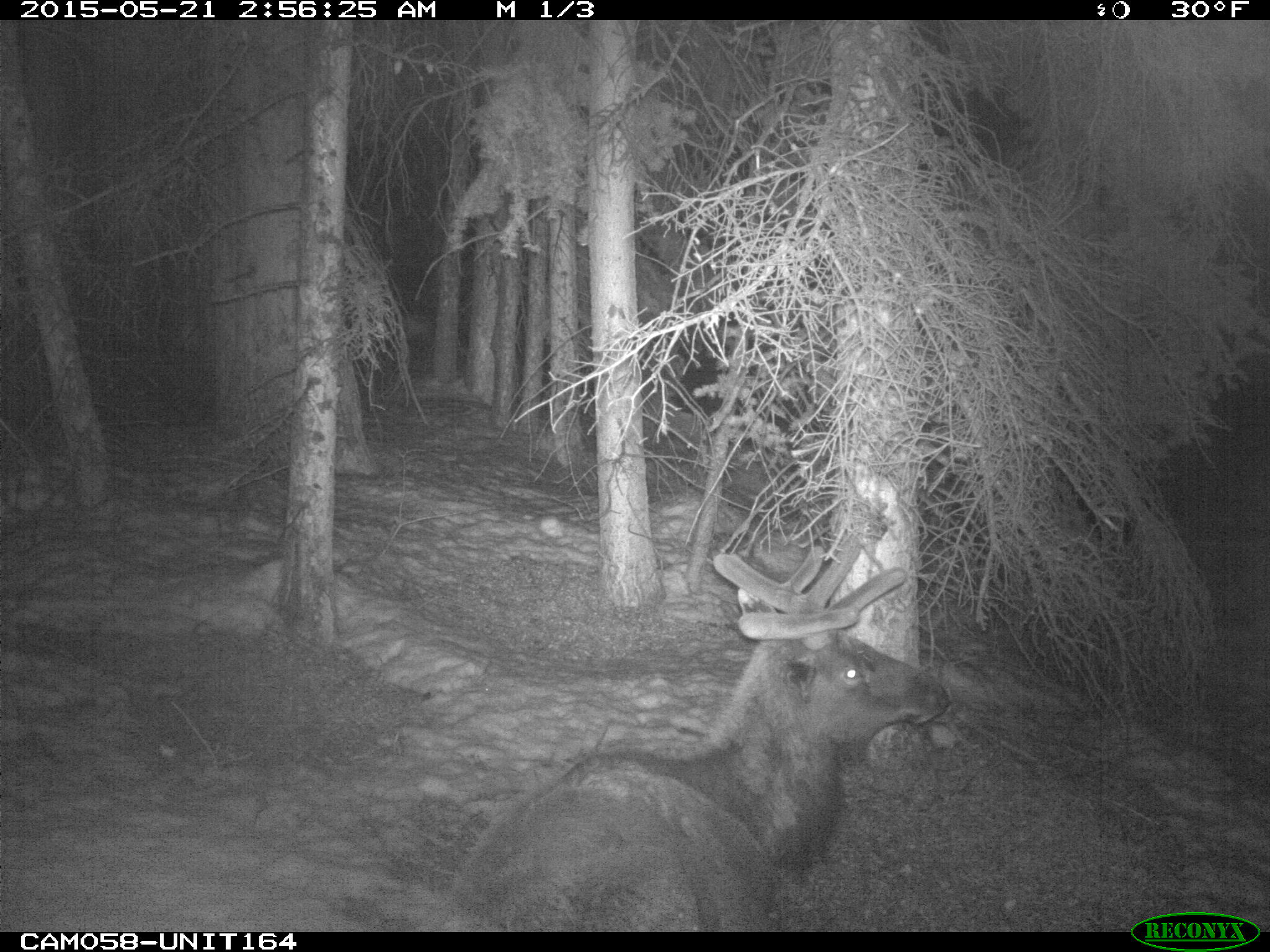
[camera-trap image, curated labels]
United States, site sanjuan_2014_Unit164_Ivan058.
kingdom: Animalia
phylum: Chordata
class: Mammalia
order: Artiodactyla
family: Cervidae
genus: Cervus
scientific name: Cervus elaphus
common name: red deer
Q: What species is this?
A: Cervus elaphus (red deer).